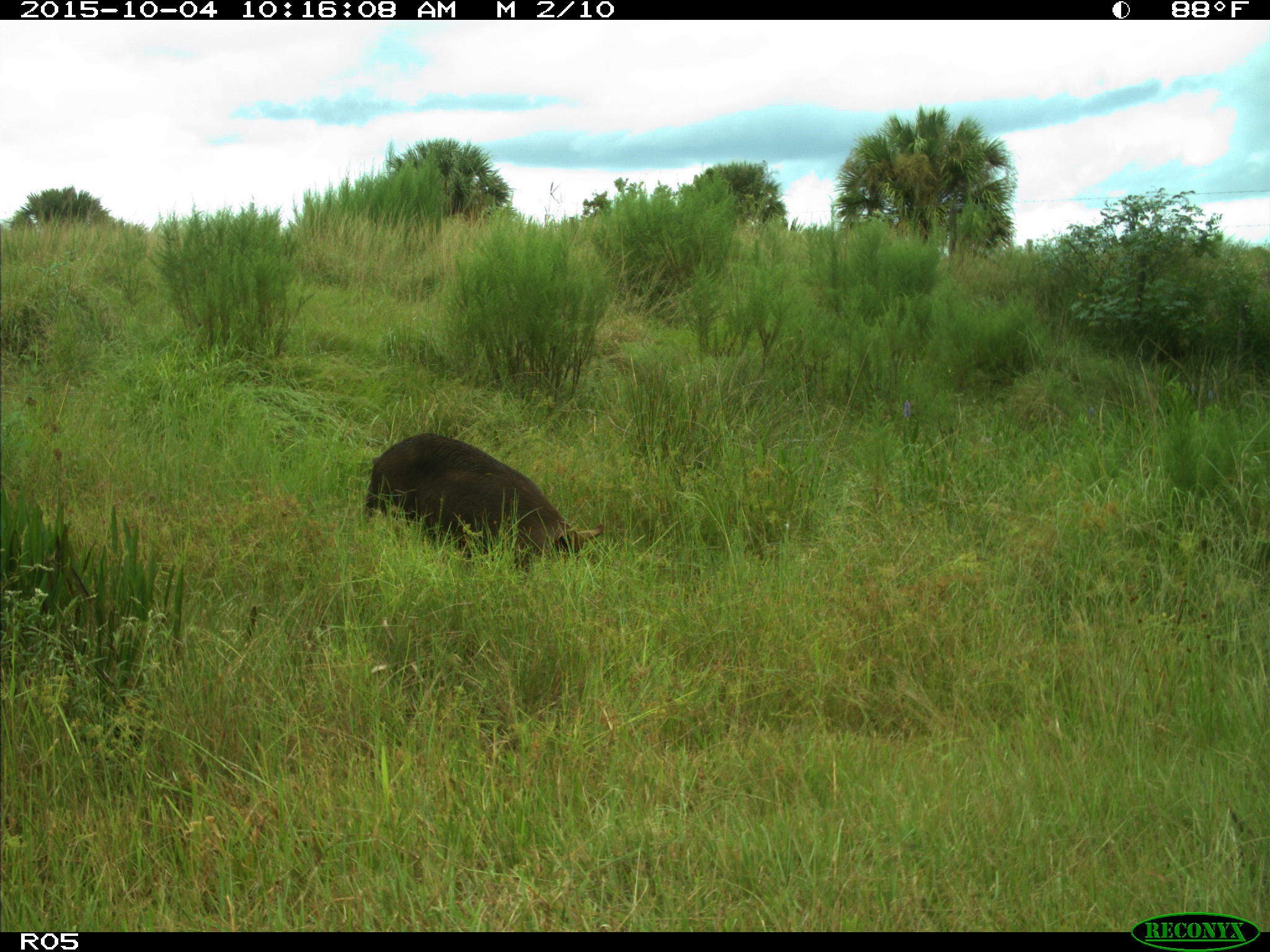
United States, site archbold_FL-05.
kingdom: Animalia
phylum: Chordata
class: Mammalia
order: Artiodactyla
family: Suidae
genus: Sus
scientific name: Sus scrofa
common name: wild boar